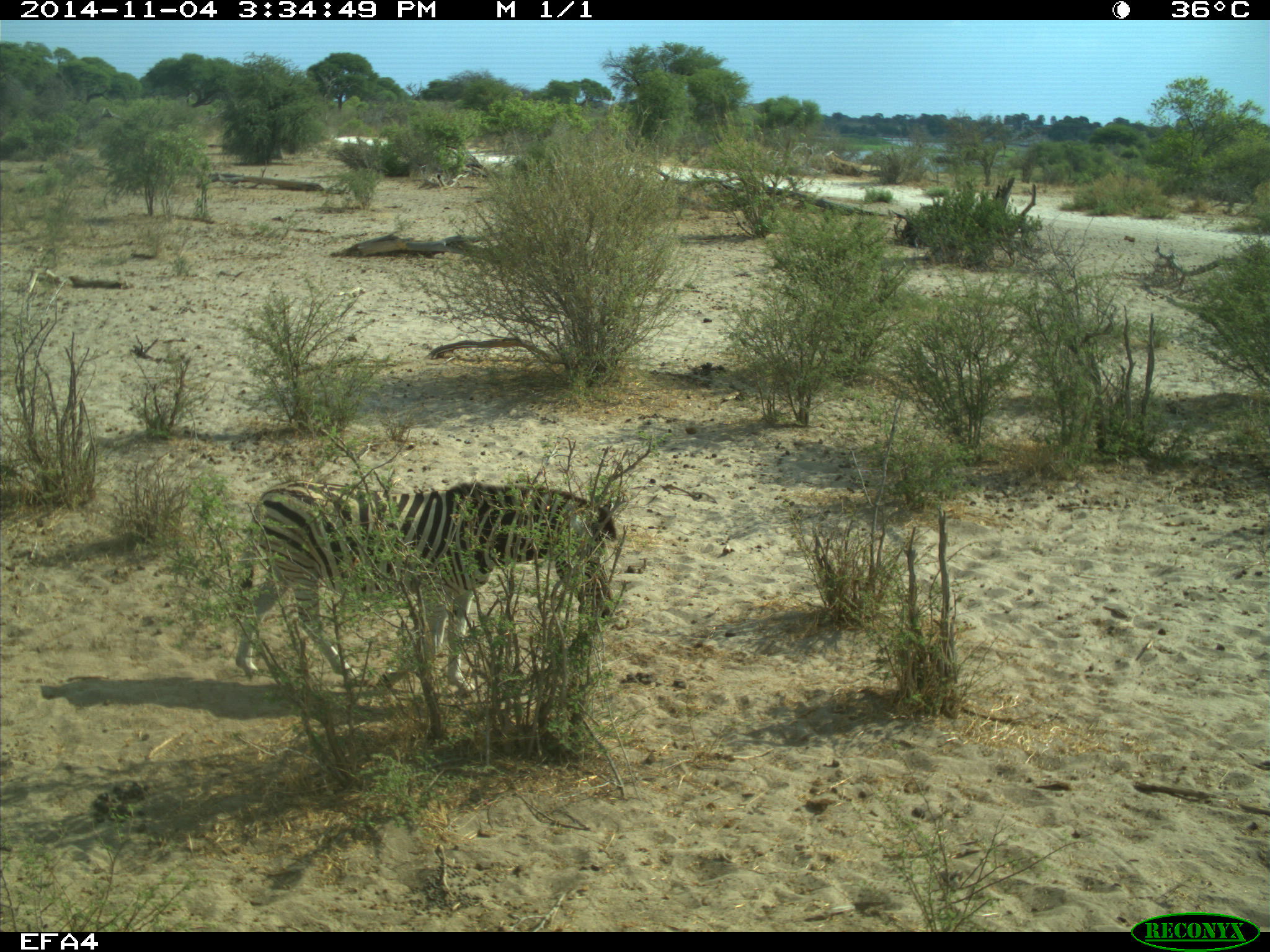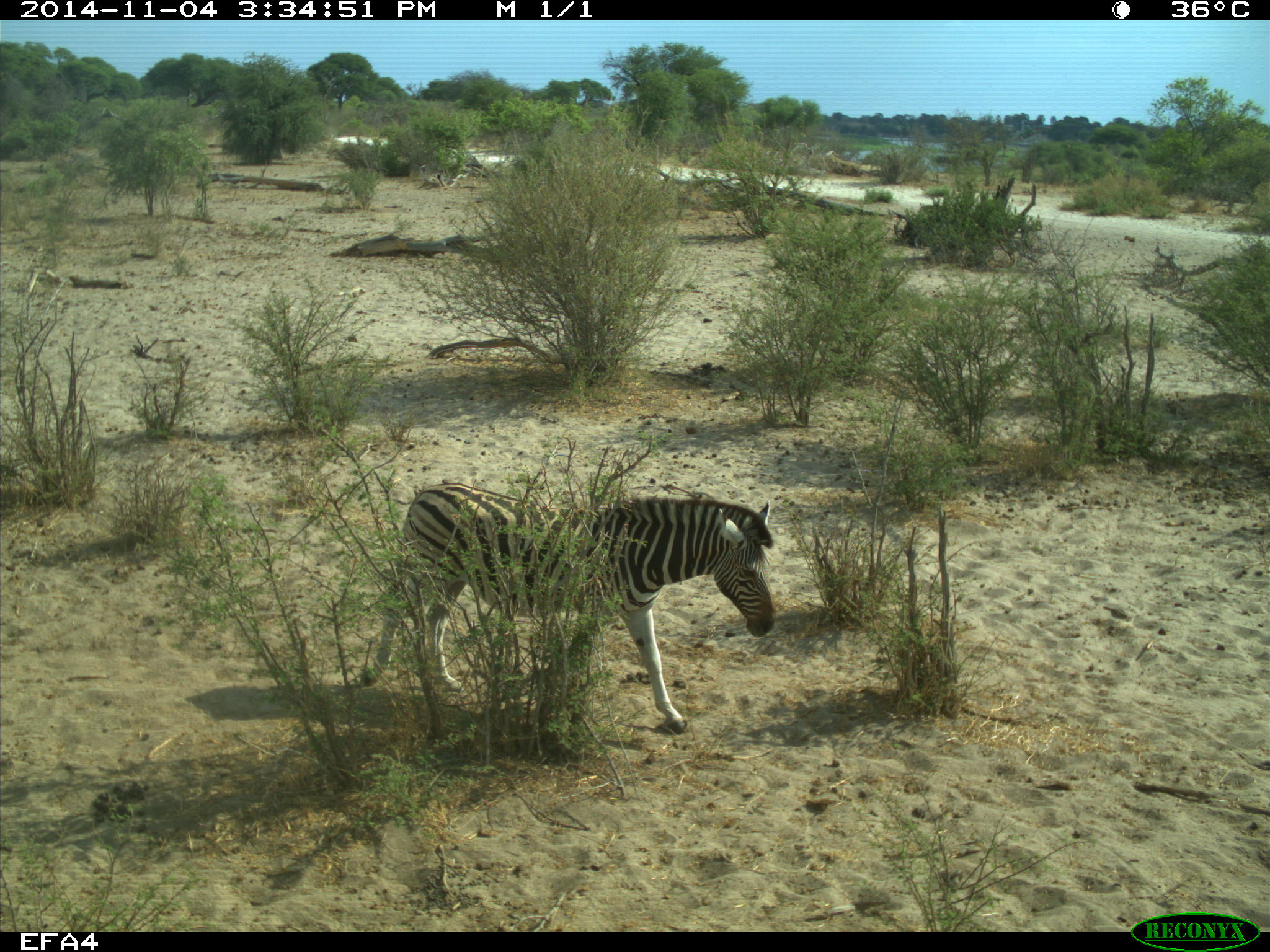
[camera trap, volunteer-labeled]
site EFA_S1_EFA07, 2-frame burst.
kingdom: Animalia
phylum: Chordata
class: Mammalia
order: Perissodactyla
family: Equidae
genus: Equus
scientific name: Equus quagga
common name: plains zebra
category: zebraplains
Zebraplains (plains zebra) (Equus quagga), count 1. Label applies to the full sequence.